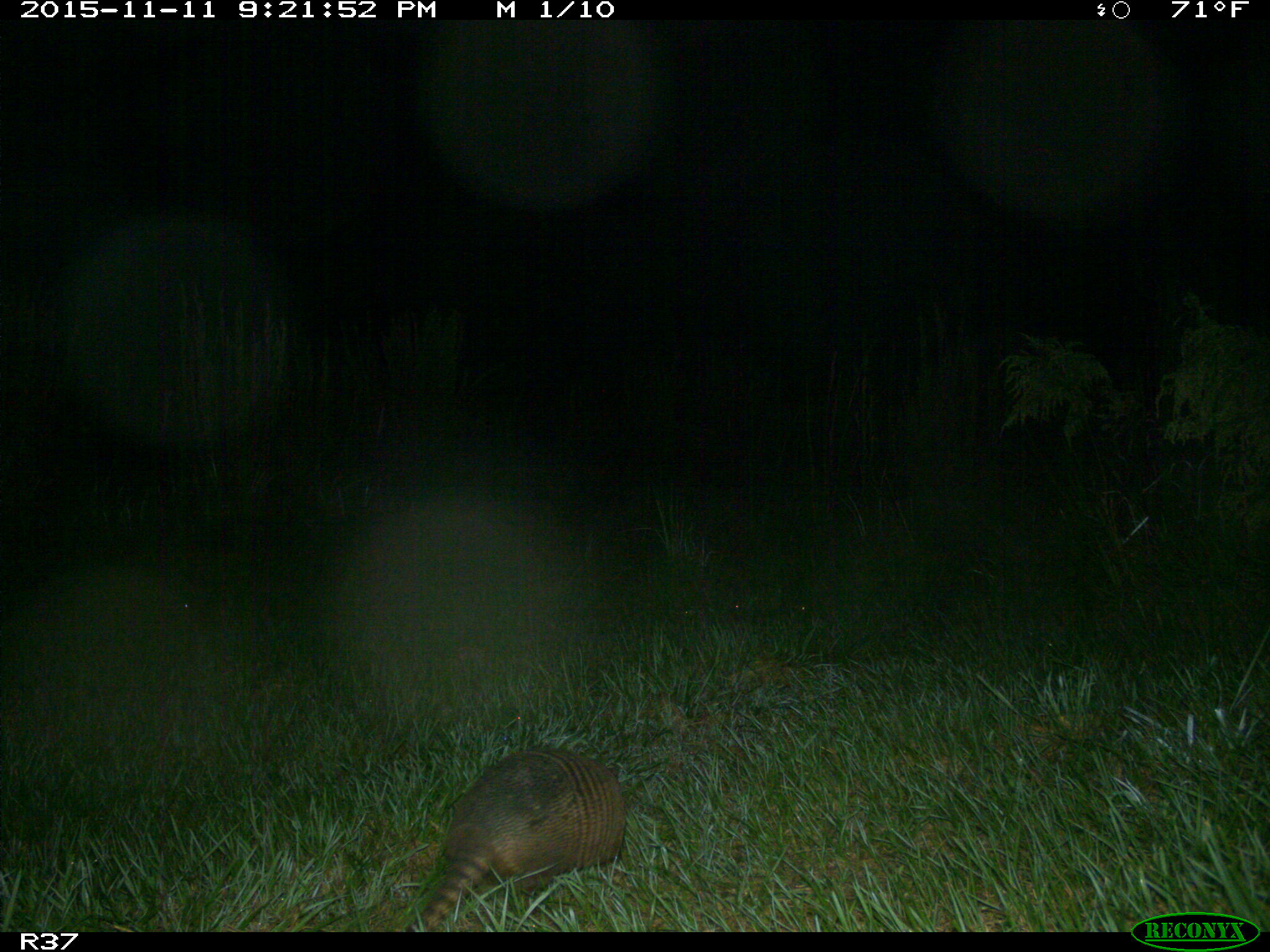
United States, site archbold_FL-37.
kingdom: Animalia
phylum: Chordata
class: Mammalia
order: Cingulata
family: Dasypodidae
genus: Dasypus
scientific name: Dasypus novemcinctus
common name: nine-banded armadillo